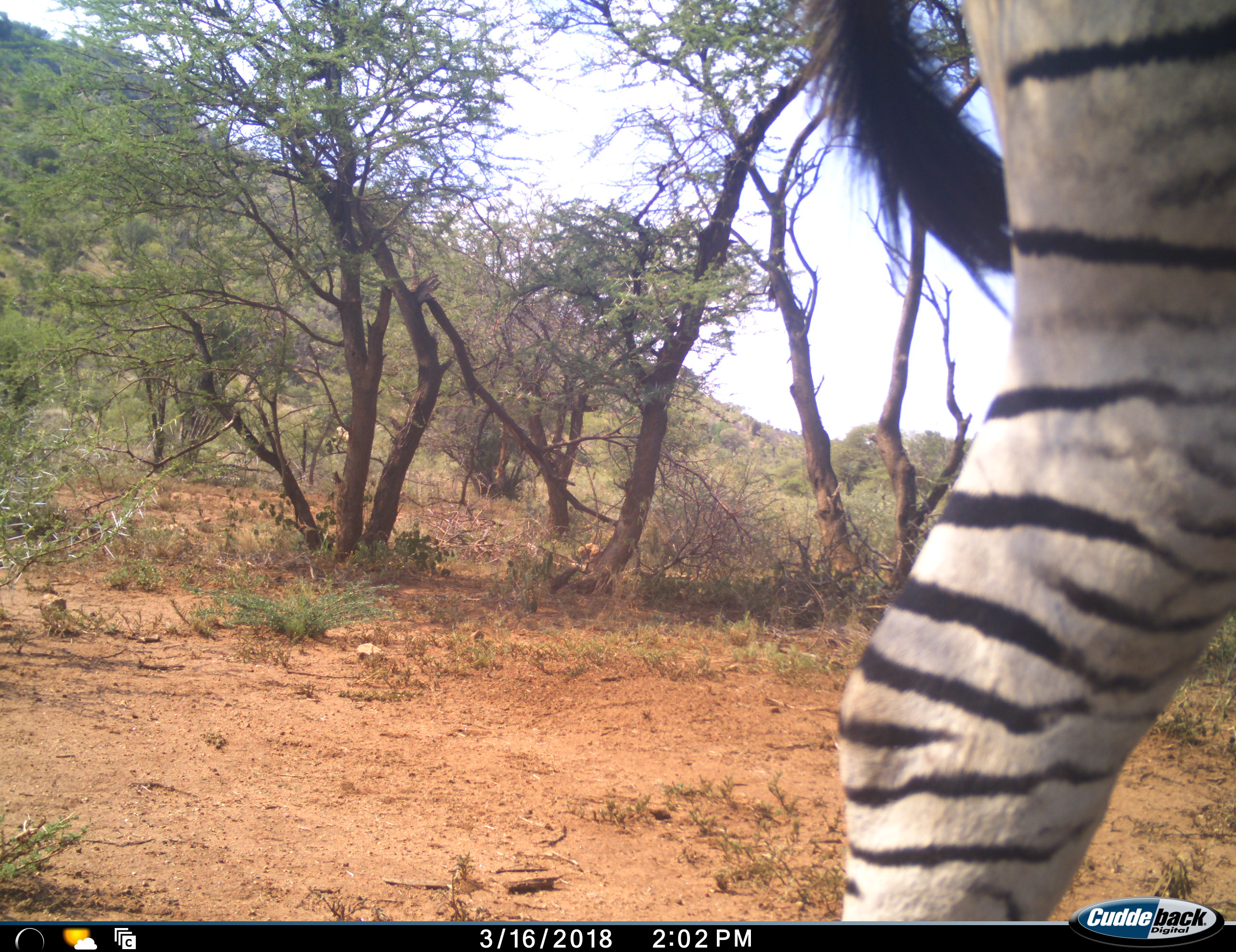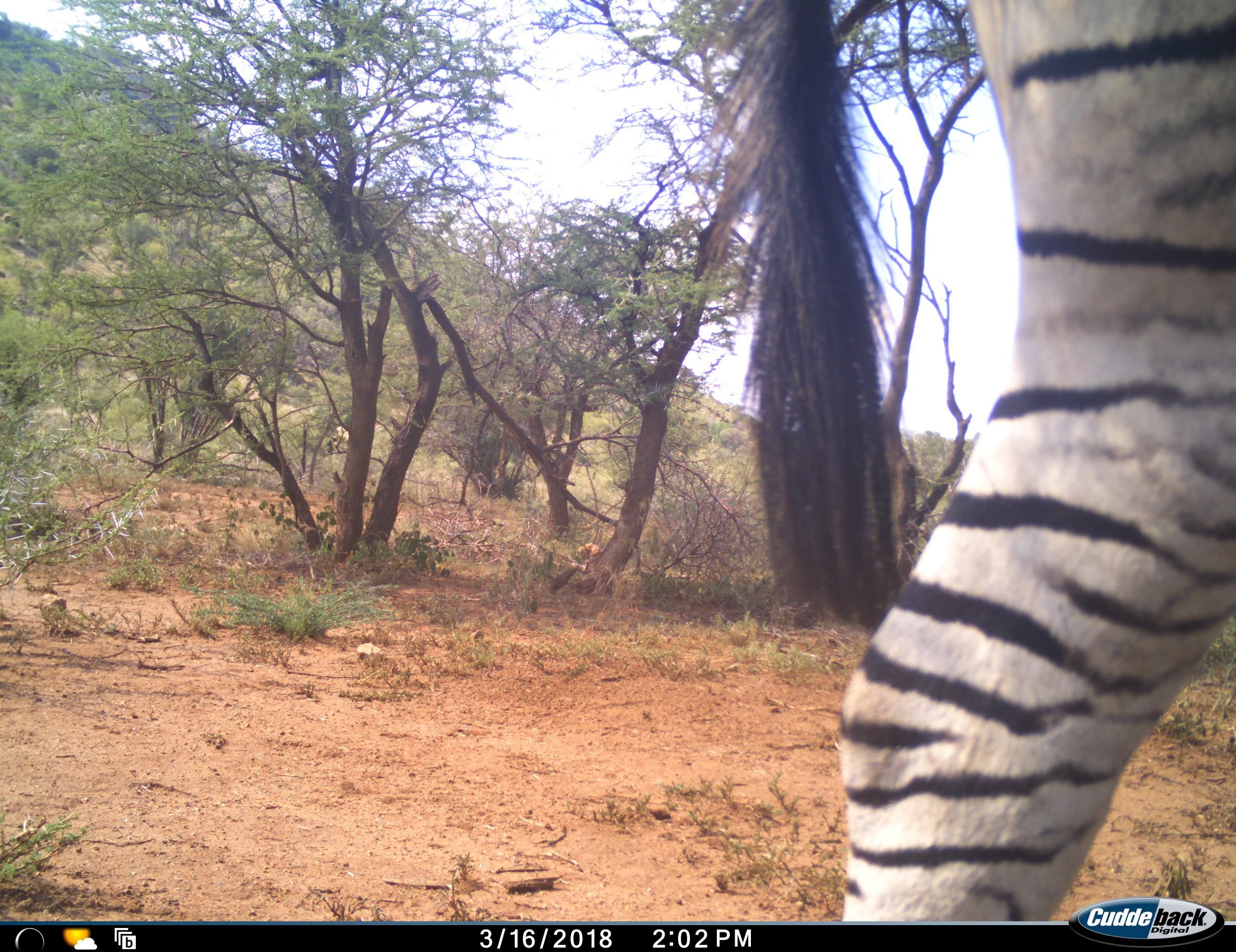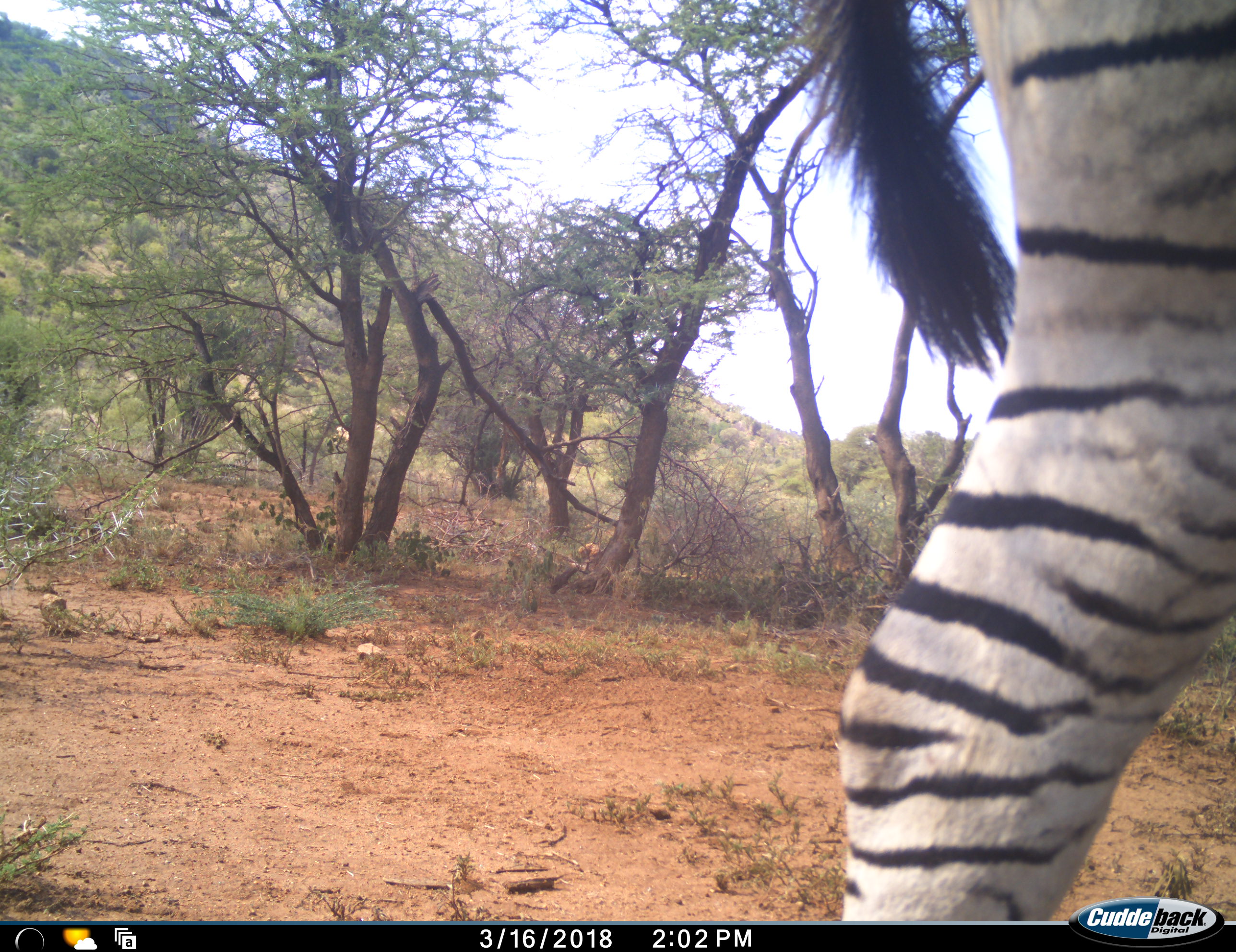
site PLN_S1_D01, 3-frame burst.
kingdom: Animalia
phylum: Chordata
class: Mammalia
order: Perissodactyla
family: Equidae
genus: Equus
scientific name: Equus quagga burchellii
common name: burchell's zebra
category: zebraburchells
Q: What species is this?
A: Zebraburchells (burchell's zebra) (Equus quagga burchellii).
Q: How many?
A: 1.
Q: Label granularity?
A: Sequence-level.